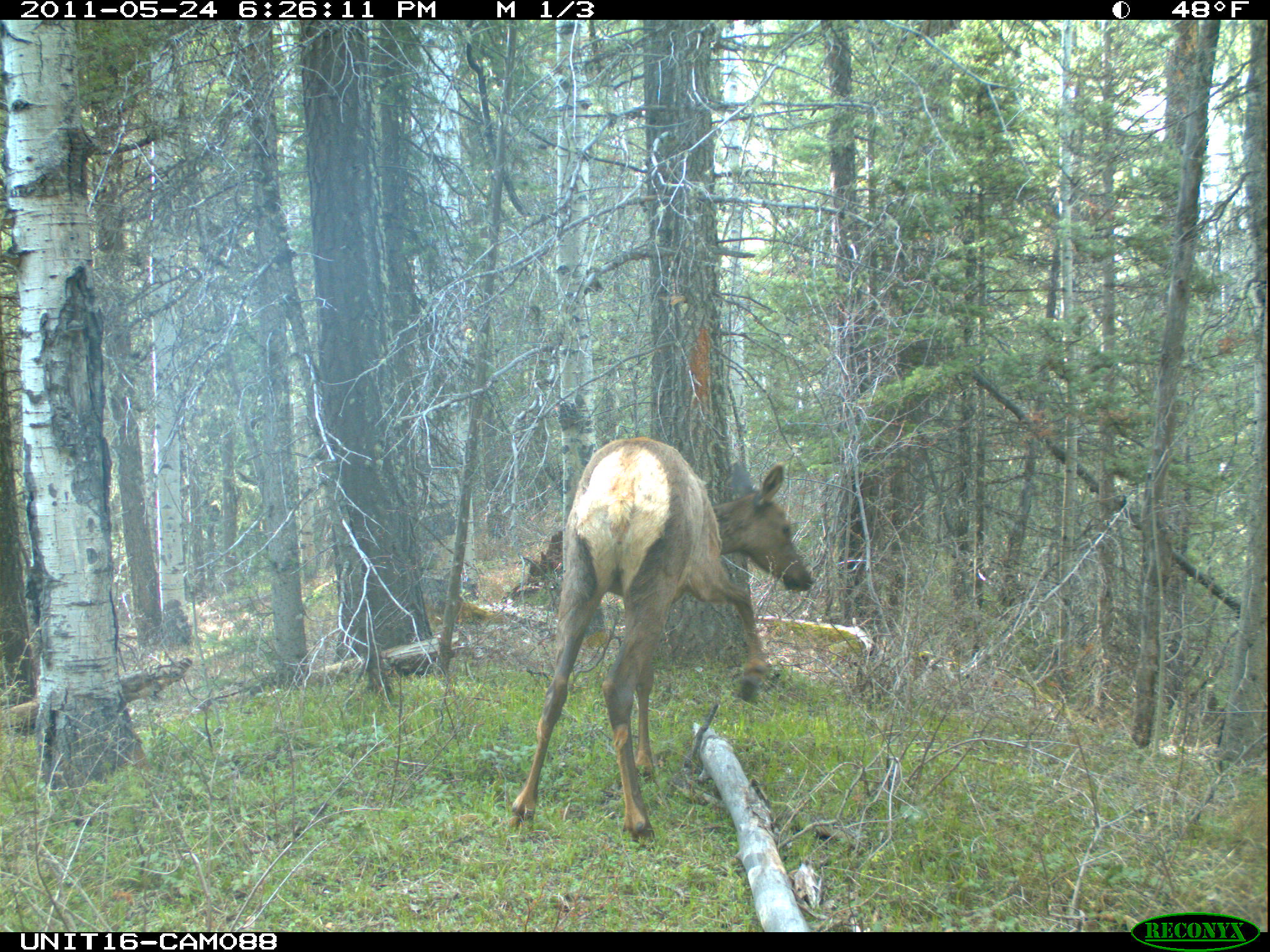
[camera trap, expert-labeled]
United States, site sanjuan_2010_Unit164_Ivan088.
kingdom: Animalia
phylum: Chordata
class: Mammalia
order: Artiodactyla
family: Cervidae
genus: Cervus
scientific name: Cervus elaphus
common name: red deer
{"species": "Cervus elaphus (red deer)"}